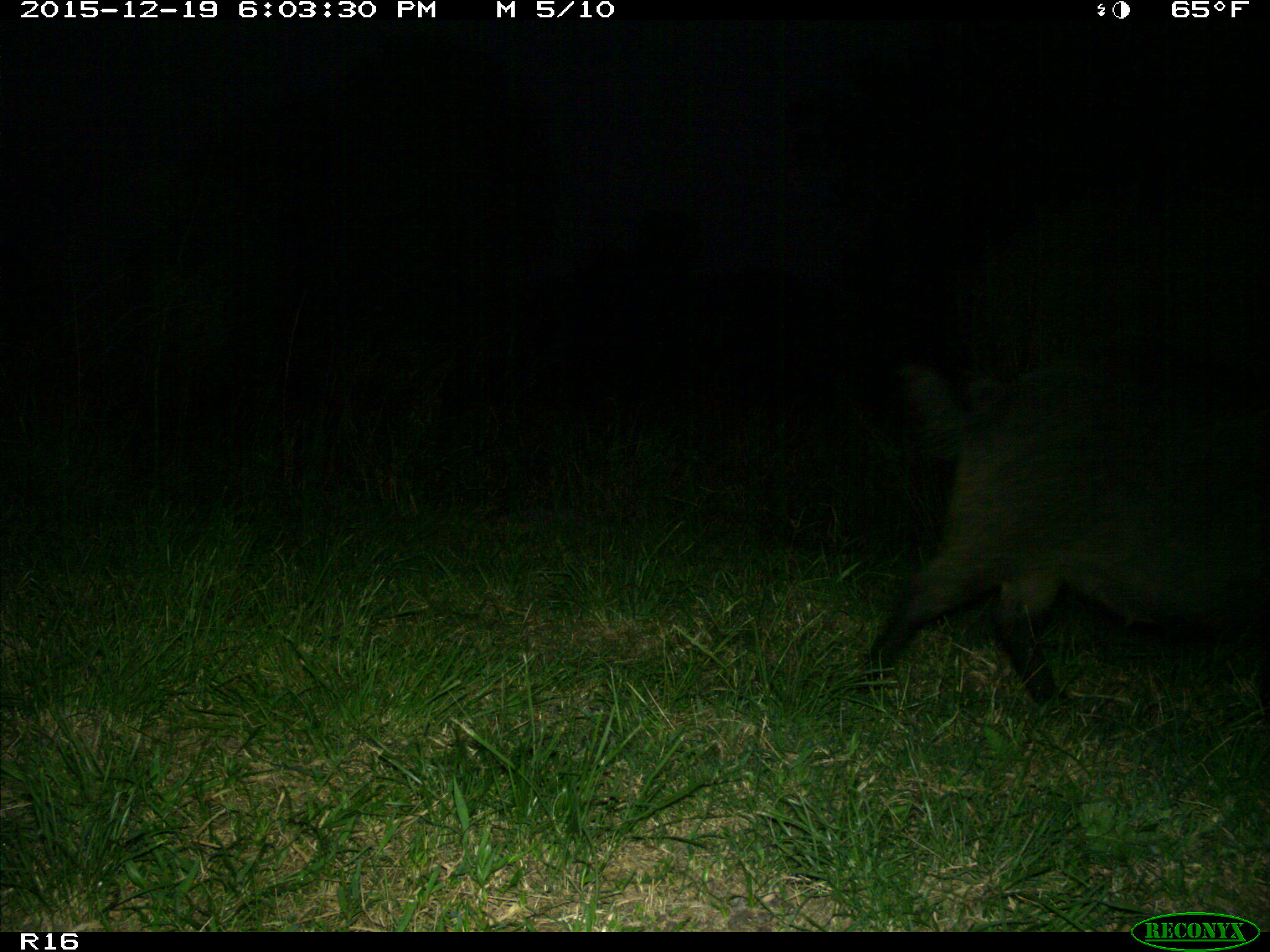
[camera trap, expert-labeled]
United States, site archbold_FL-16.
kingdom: Animalia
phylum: Chordata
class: Mammalia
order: Artiodactyla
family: Suidae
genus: Sus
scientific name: Sus scrofa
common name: wild boar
Sus scrofa (wild boar).